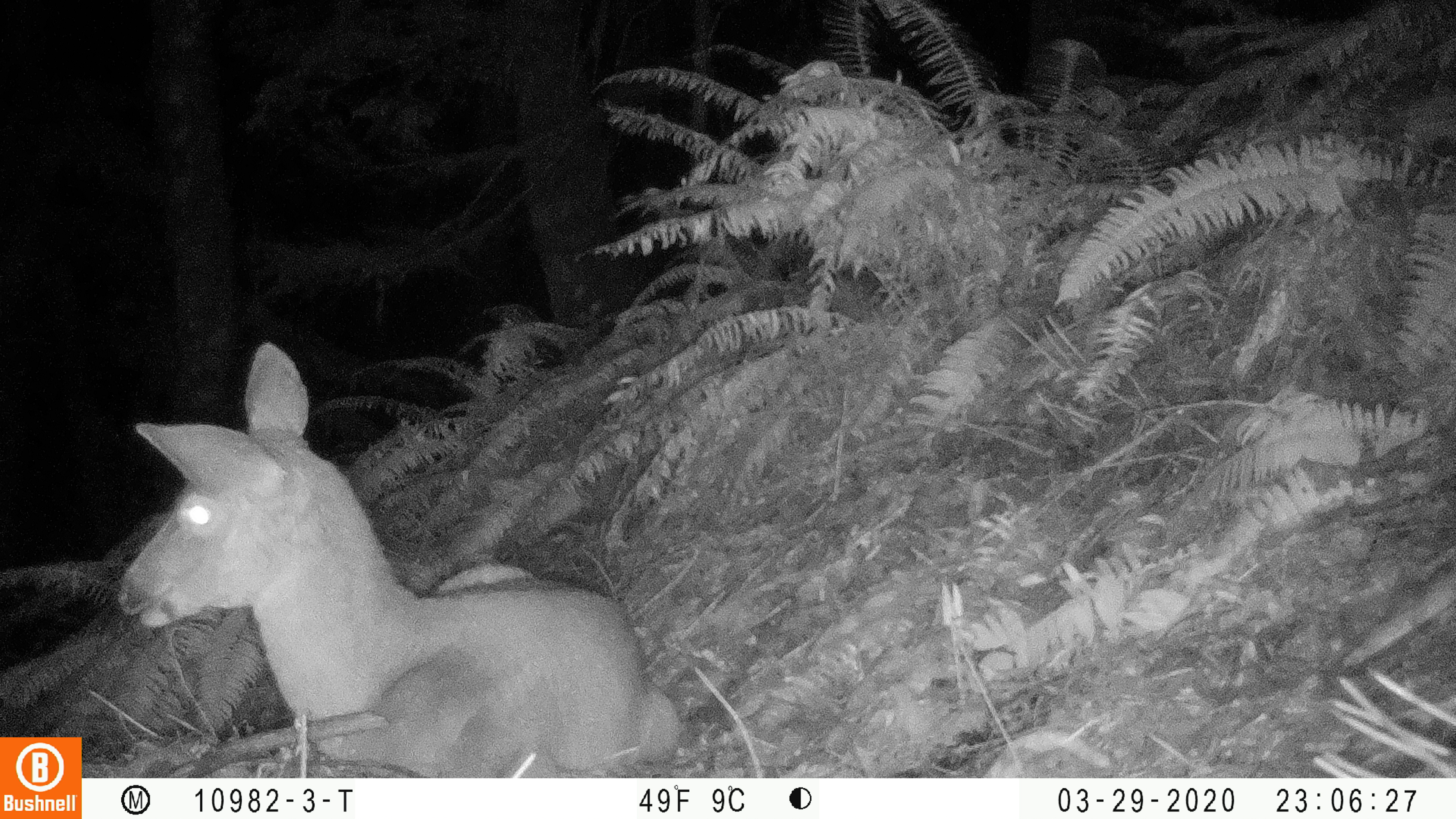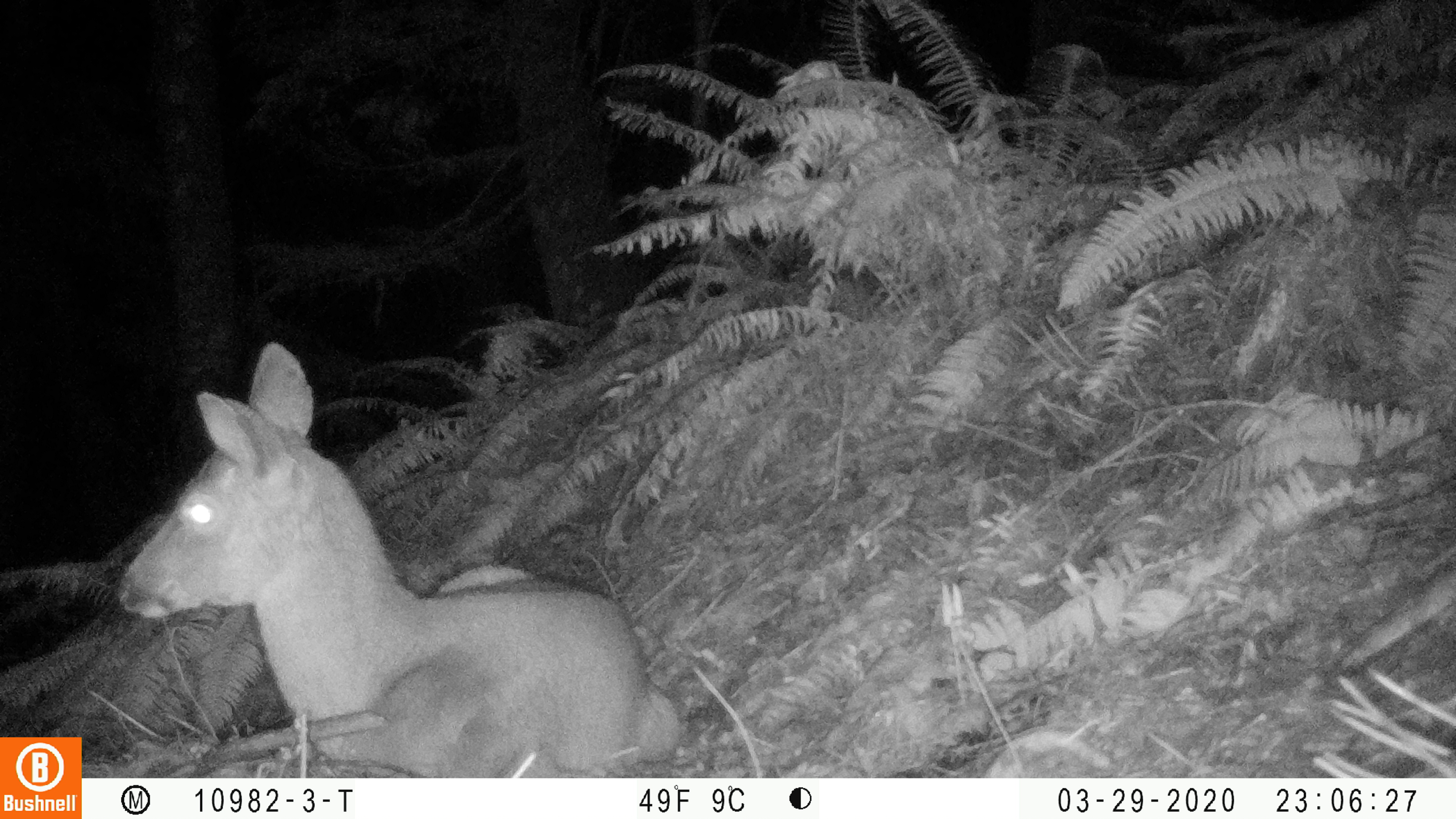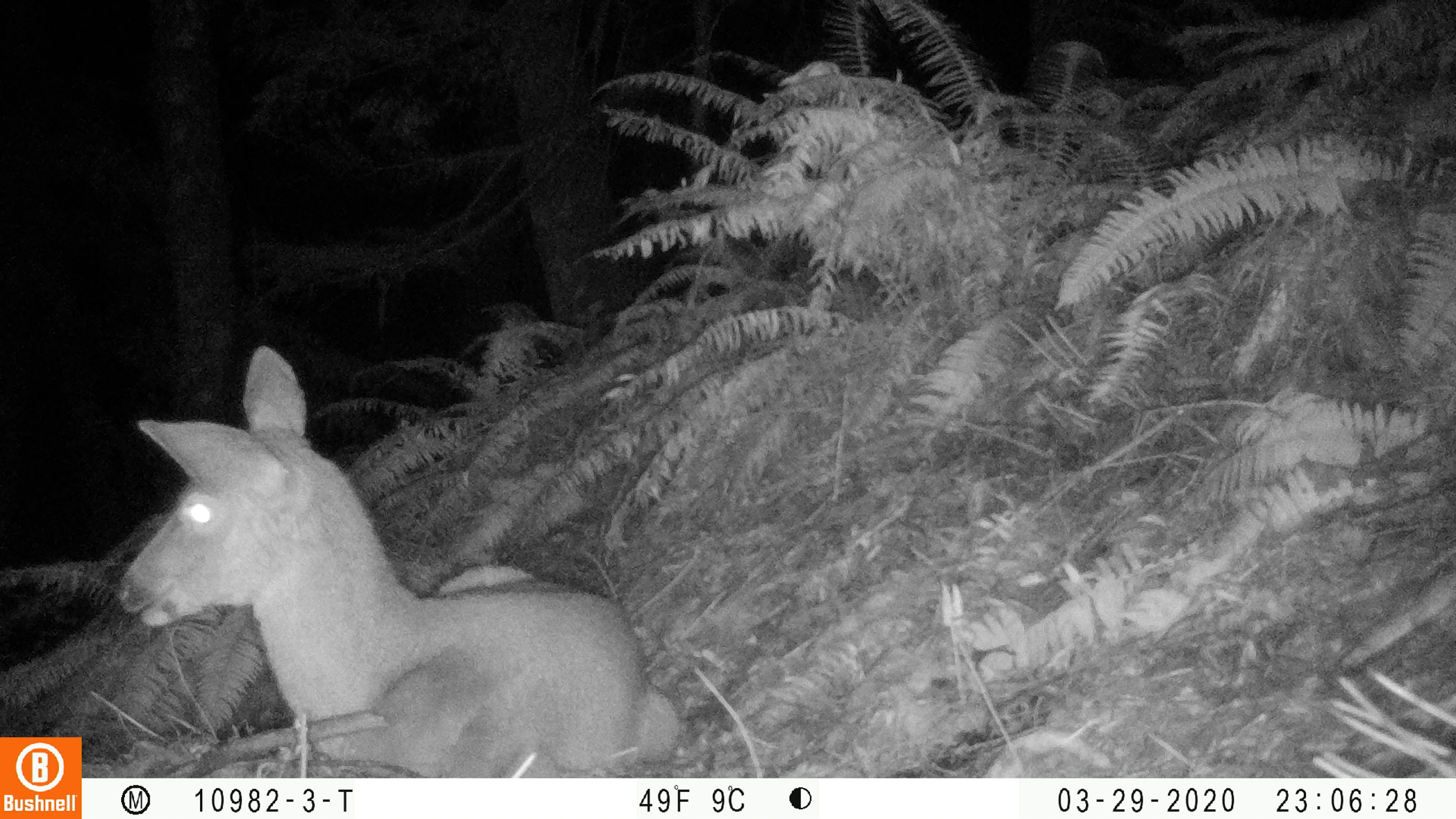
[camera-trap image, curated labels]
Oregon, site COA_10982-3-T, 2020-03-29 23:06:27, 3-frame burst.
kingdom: Animalia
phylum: Chordata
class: Mammalia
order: Artiodactyla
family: Cervidae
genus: Odocoileus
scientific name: Odocoileus hemionus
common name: black-tailed deer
Black-tailed deer (Odocoileus hemionus).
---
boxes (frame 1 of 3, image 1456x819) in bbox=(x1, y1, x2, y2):
black-tailed deer: bbox=(108, 336, 677, 766)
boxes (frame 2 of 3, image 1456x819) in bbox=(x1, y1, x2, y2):
black-tailed deer: bbox=(107, 334, 685, 766)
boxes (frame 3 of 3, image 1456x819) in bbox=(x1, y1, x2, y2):
black-tailed deer: bbox=(110, 338, 683, 770)